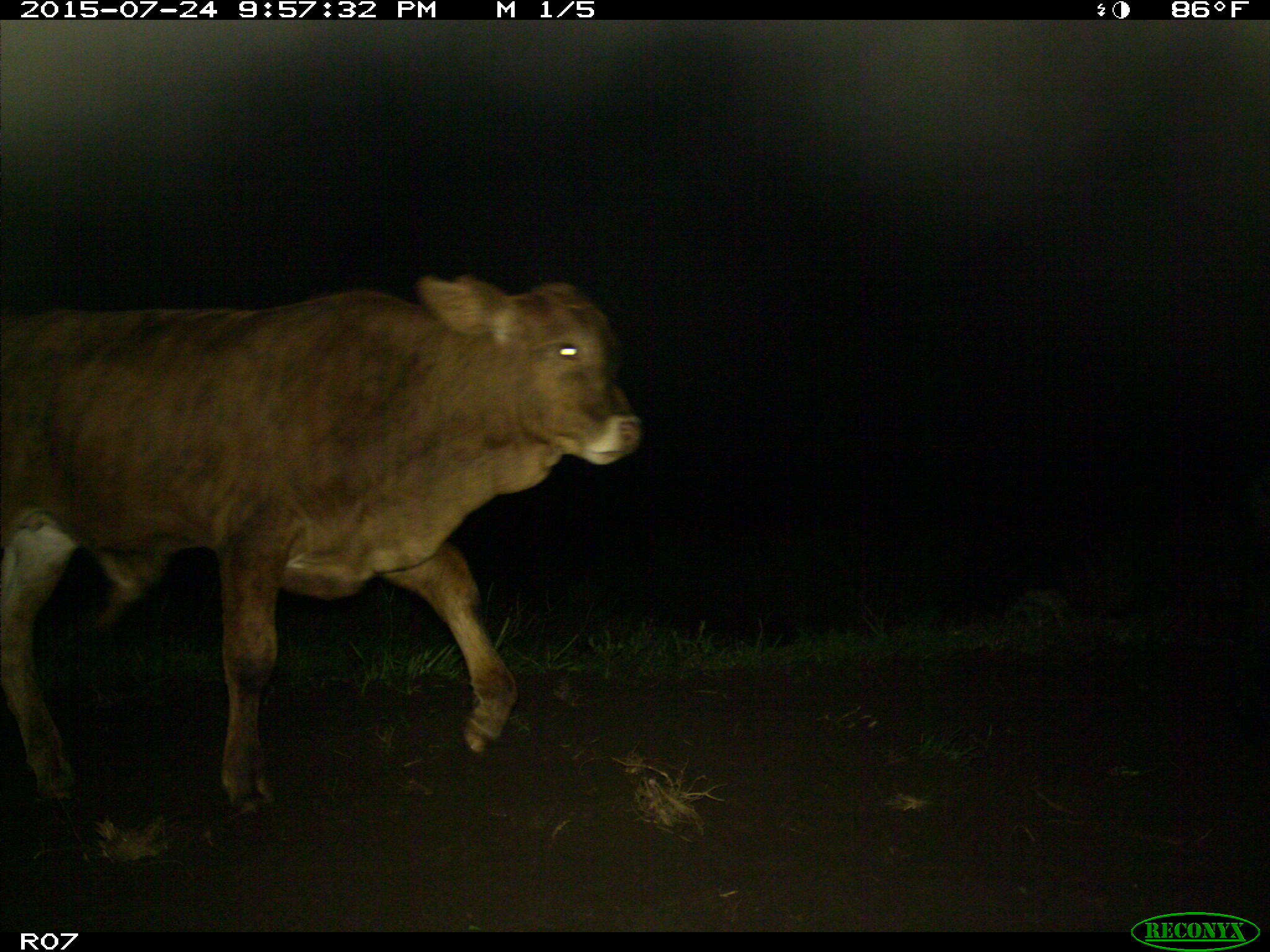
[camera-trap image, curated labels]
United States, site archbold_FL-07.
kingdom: Animalia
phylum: Chordata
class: Mammalia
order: Artiodactyla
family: Bovidae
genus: Bos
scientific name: Bos taurus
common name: domestic cow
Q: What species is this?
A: Bos taurus (domestic cow).